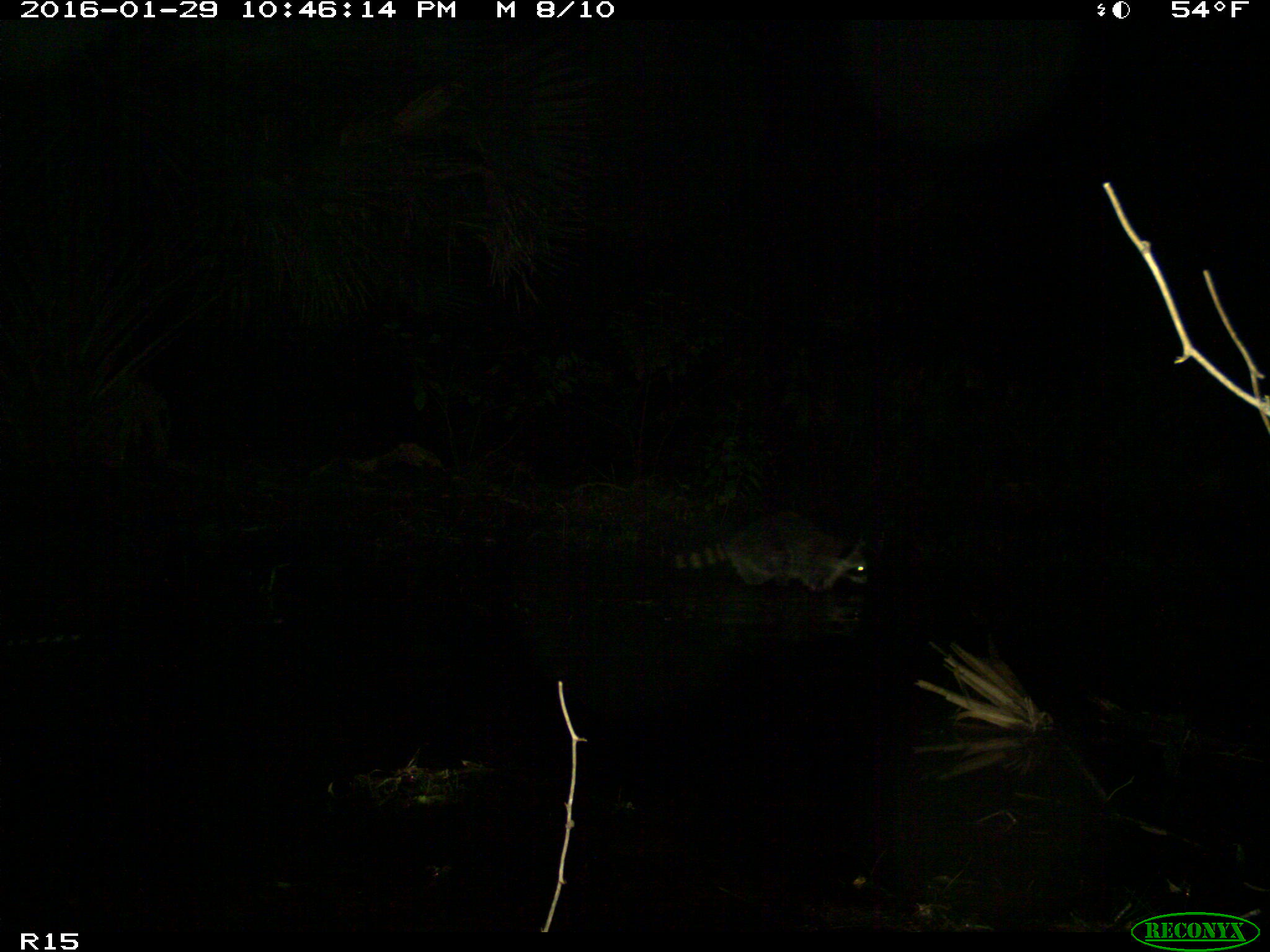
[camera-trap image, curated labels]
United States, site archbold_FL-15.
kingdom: Animalia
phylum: Chordata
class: Mammalia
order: Carnivora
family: Procyonidae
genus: Procyon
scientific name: Procyon lotor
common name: common raccoon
Procyon lotor (common raccoon).